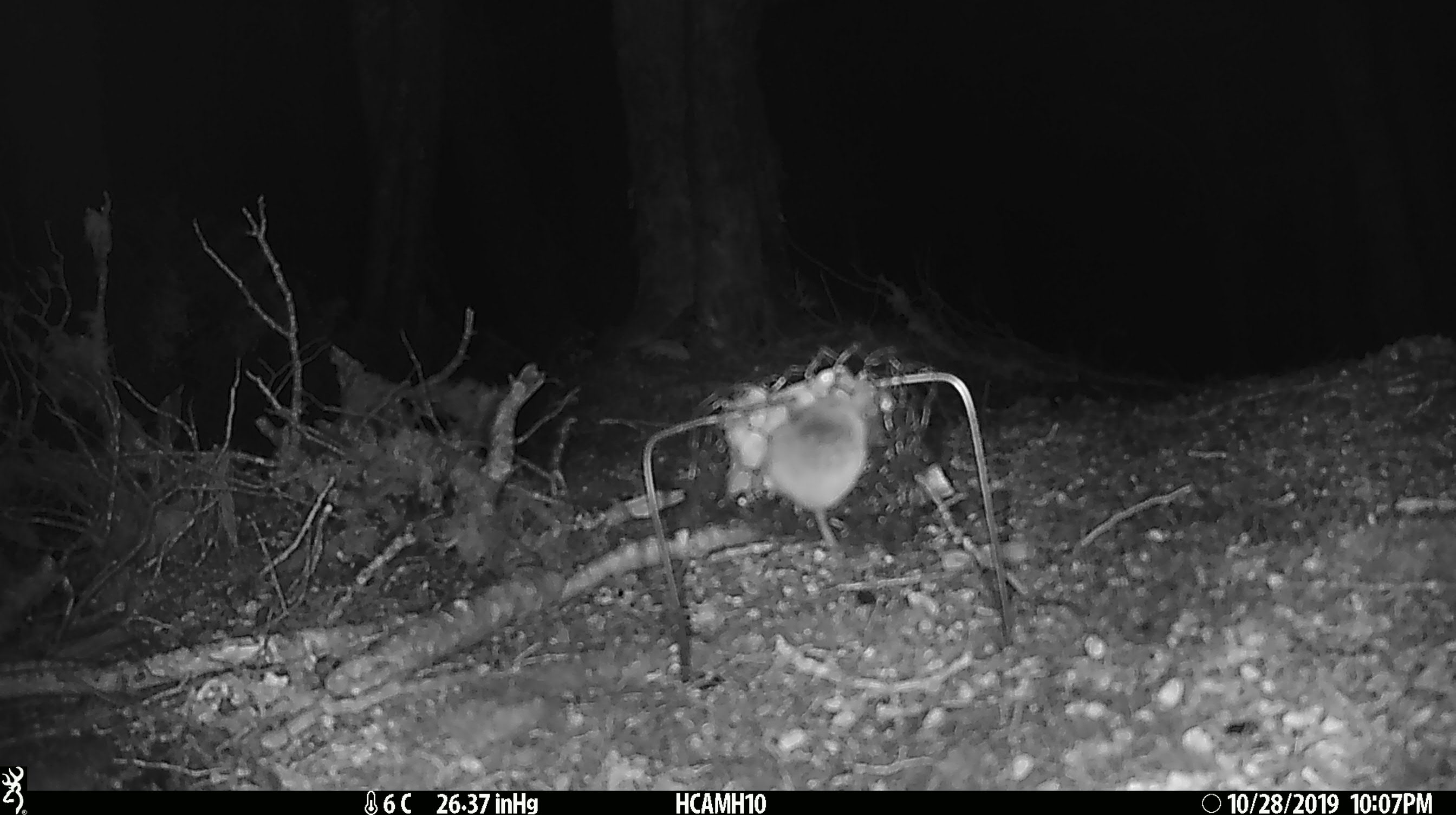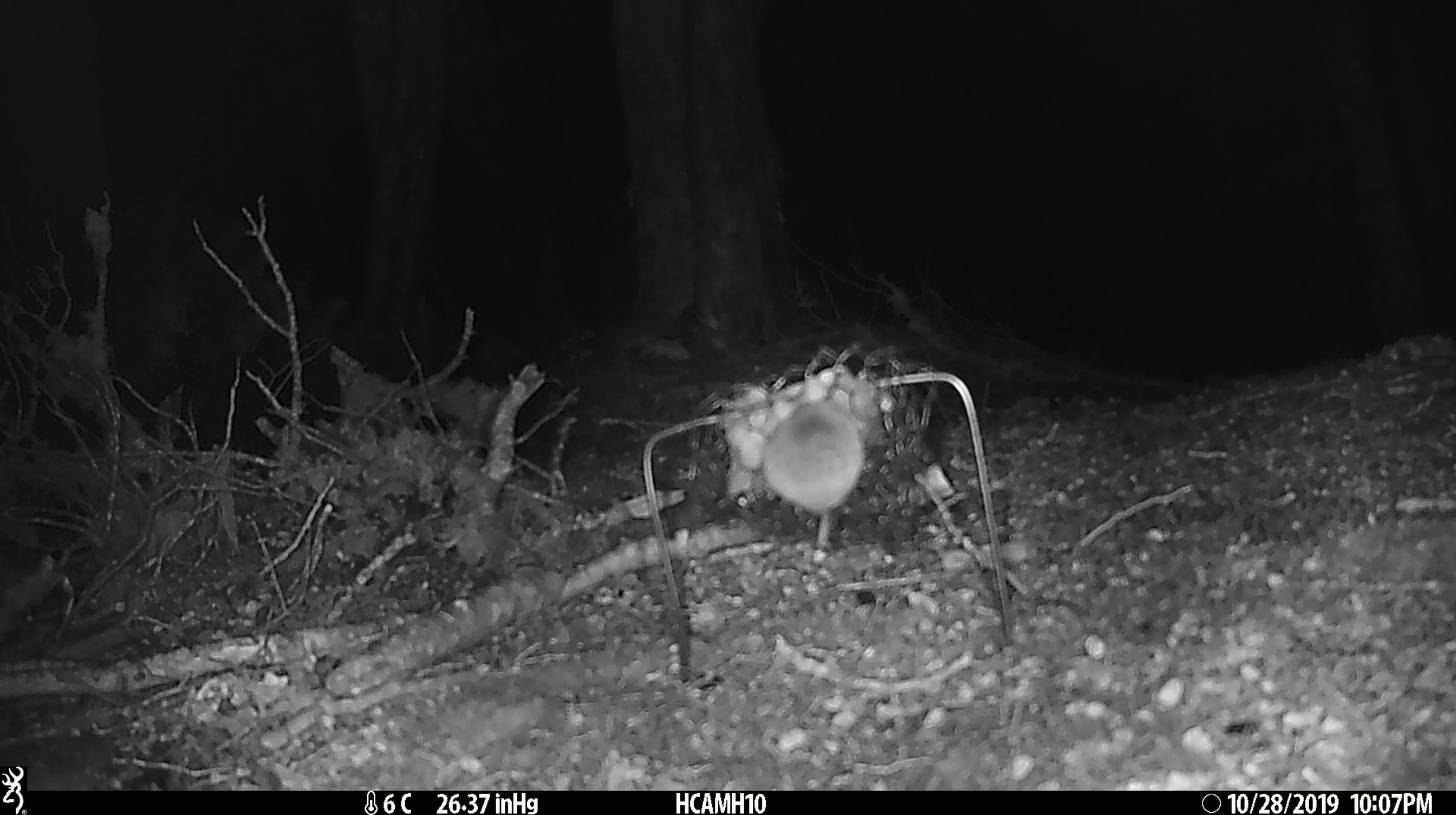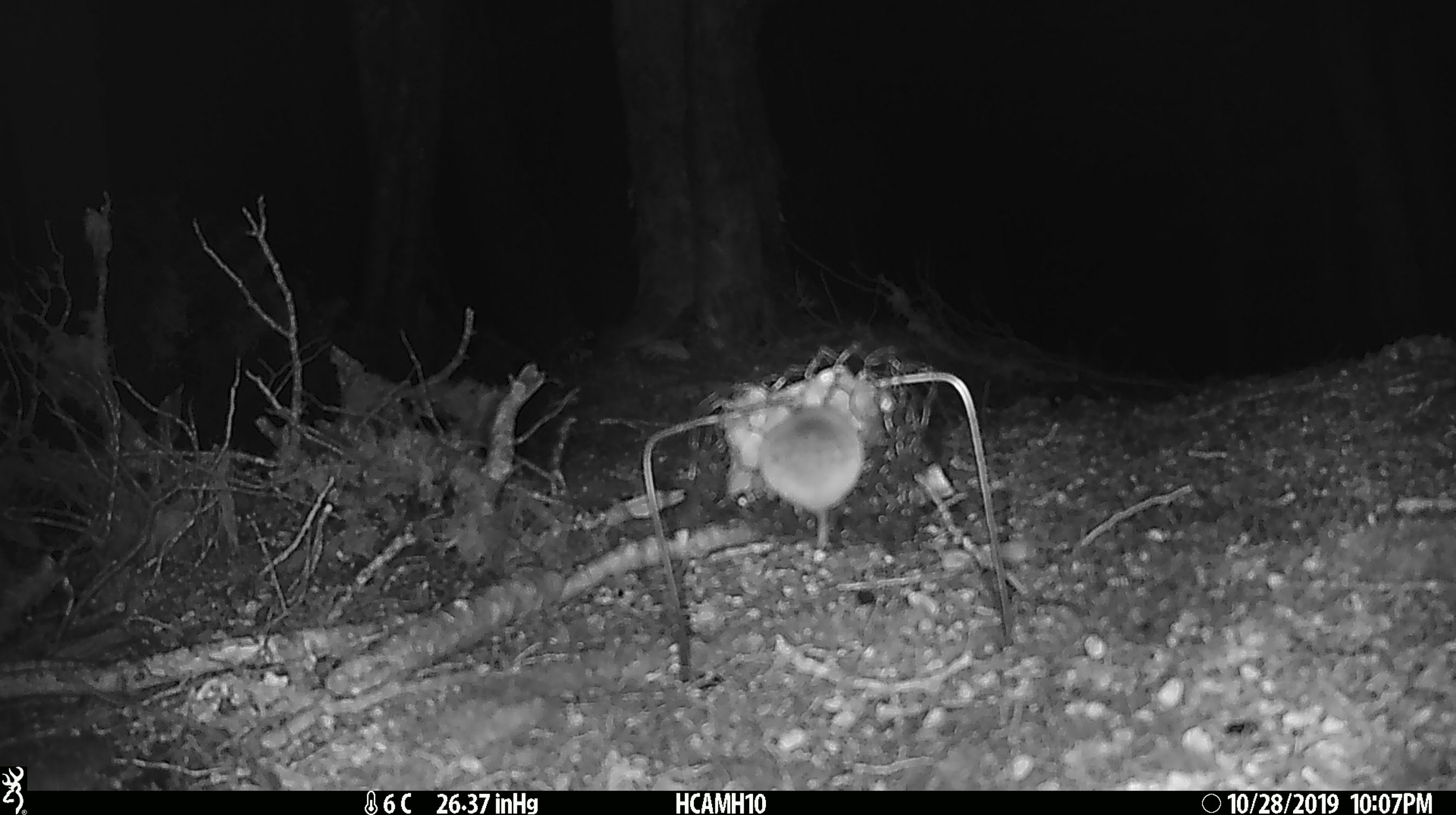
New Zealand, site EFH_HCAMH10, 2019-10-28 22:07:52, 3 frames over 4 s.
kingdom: Animalia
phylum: Chordata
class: Mammalia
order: Rodentia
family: Muridae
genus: Mus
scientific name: Mus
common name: mouse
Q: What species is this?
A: Mouse (Mus).